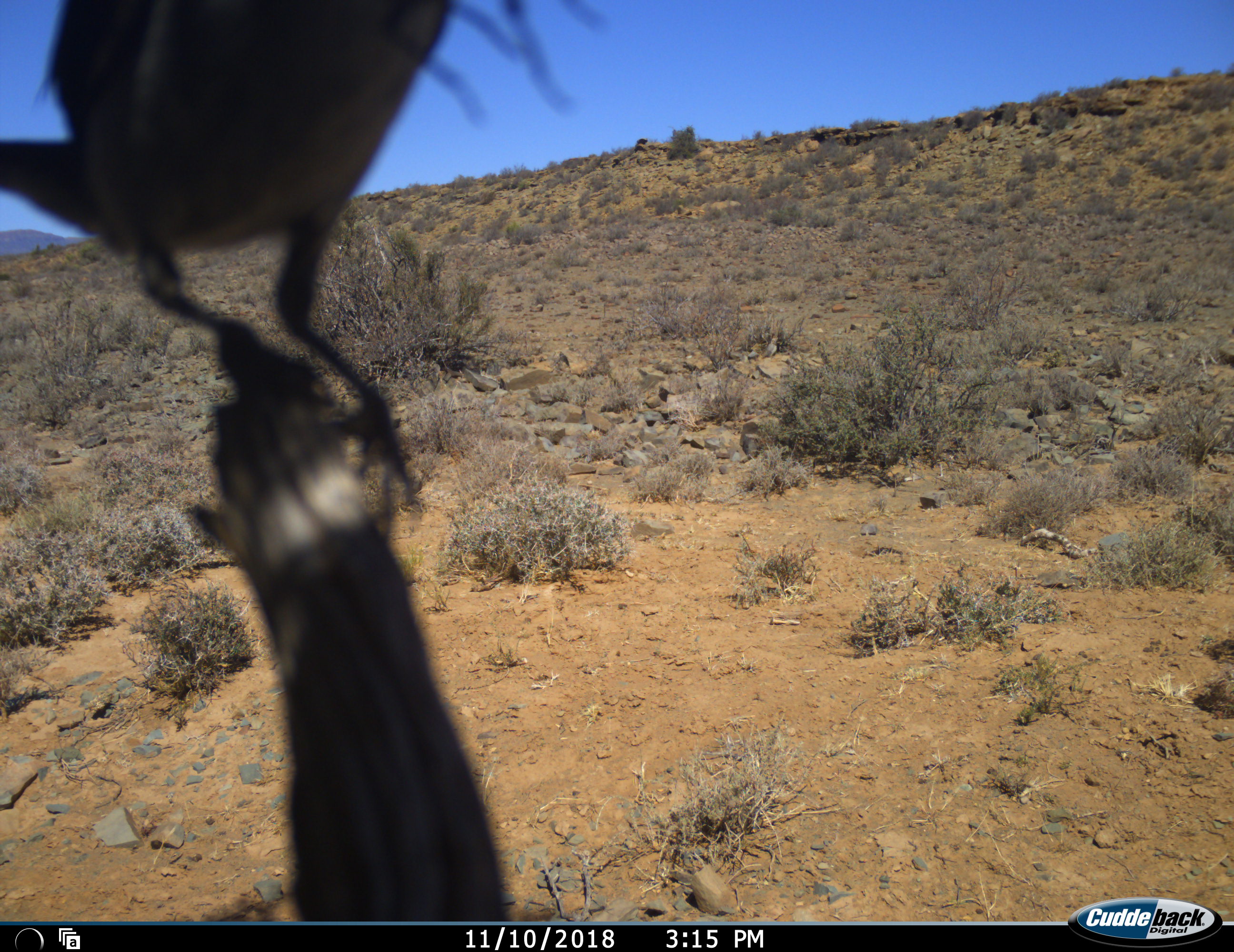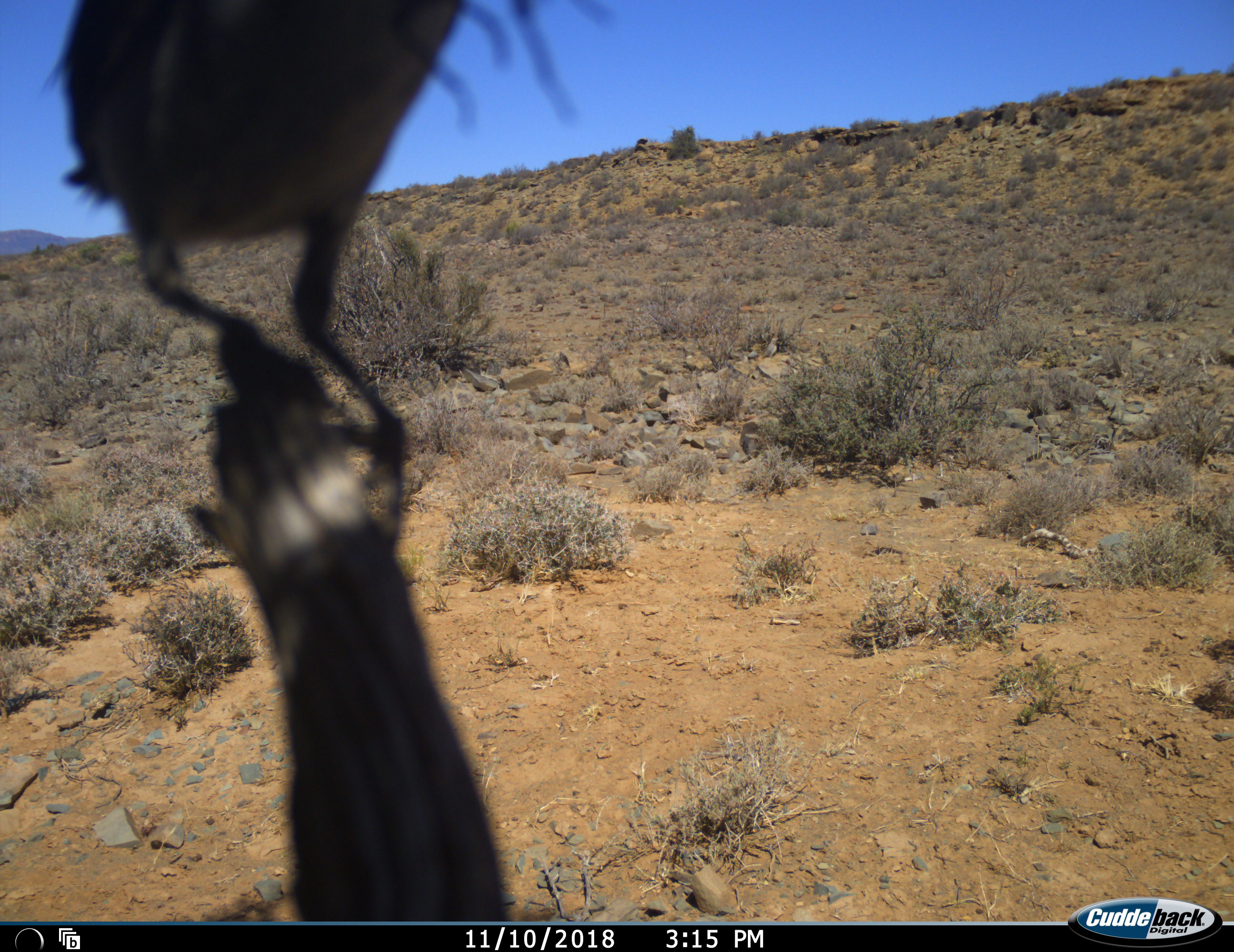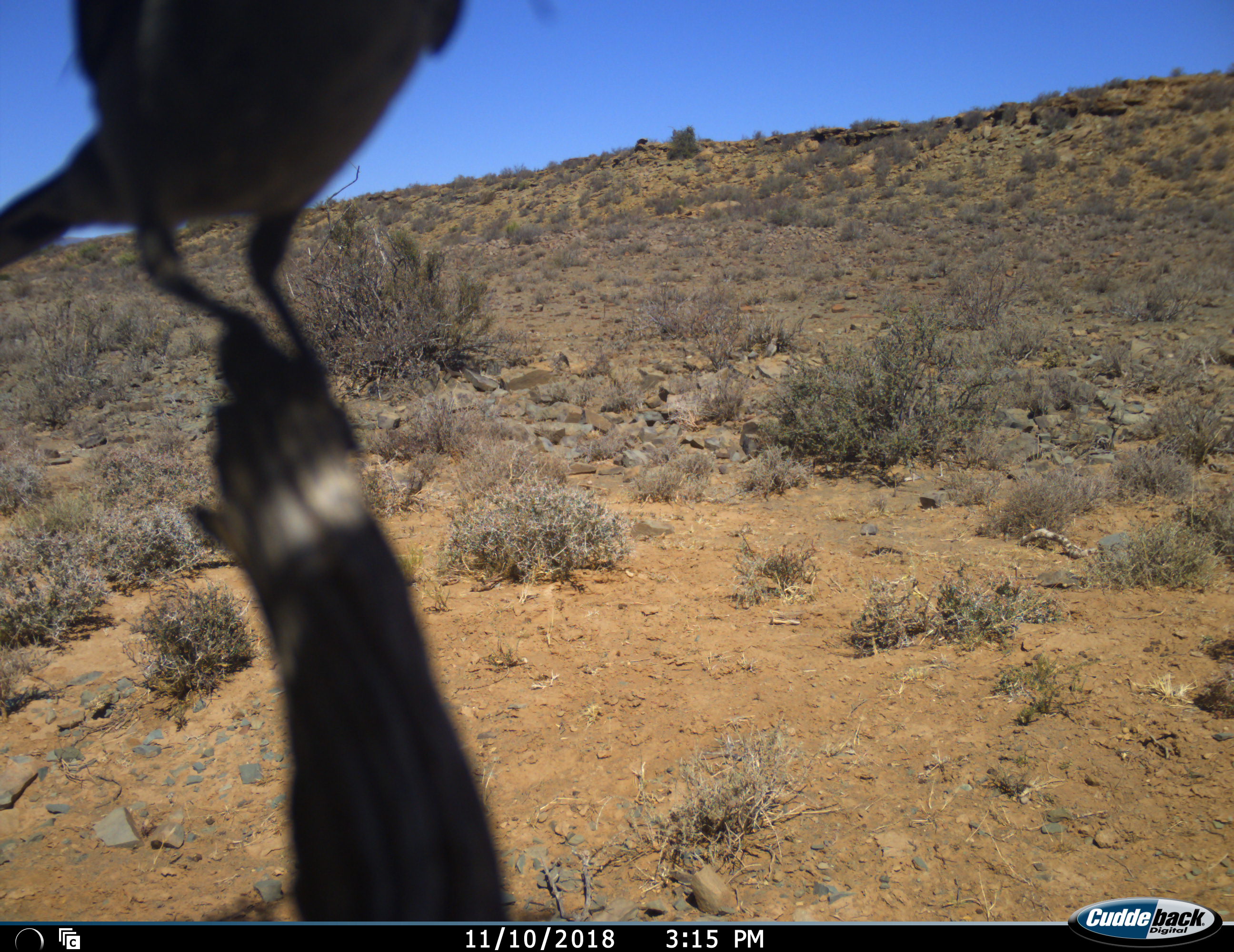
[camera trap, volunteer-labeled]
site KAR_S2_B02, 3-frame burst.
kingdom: Animalia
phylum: Chordata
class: Aves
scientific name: Aves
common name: bird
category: birdother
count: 1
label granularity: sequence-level